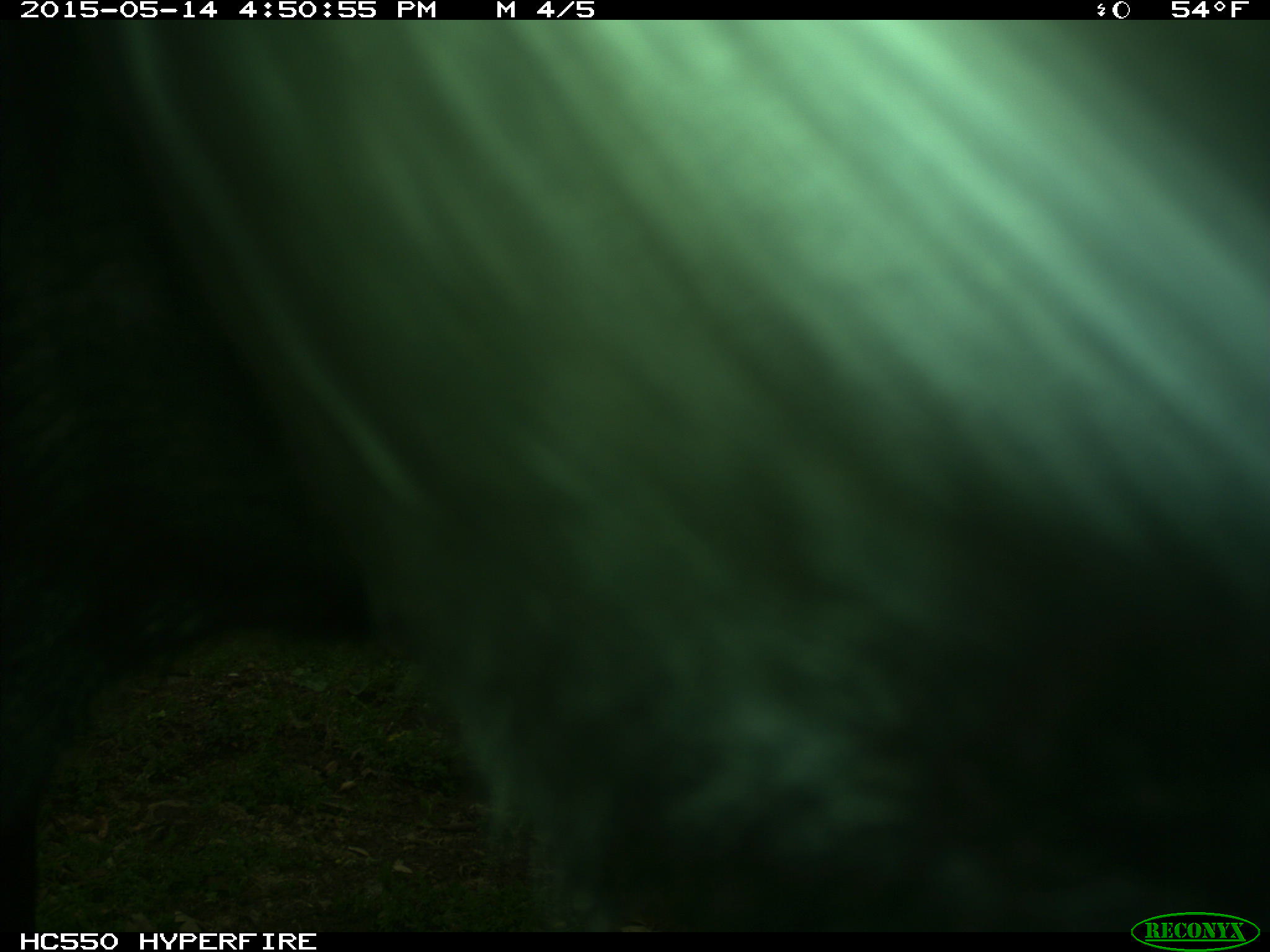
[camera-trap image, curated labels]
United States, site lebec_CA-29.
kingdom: Animalia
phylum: Chordata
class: Mammalia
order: Artiodactyla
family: Bovidae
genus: Bos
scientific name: Bos taurus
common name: domestic cow